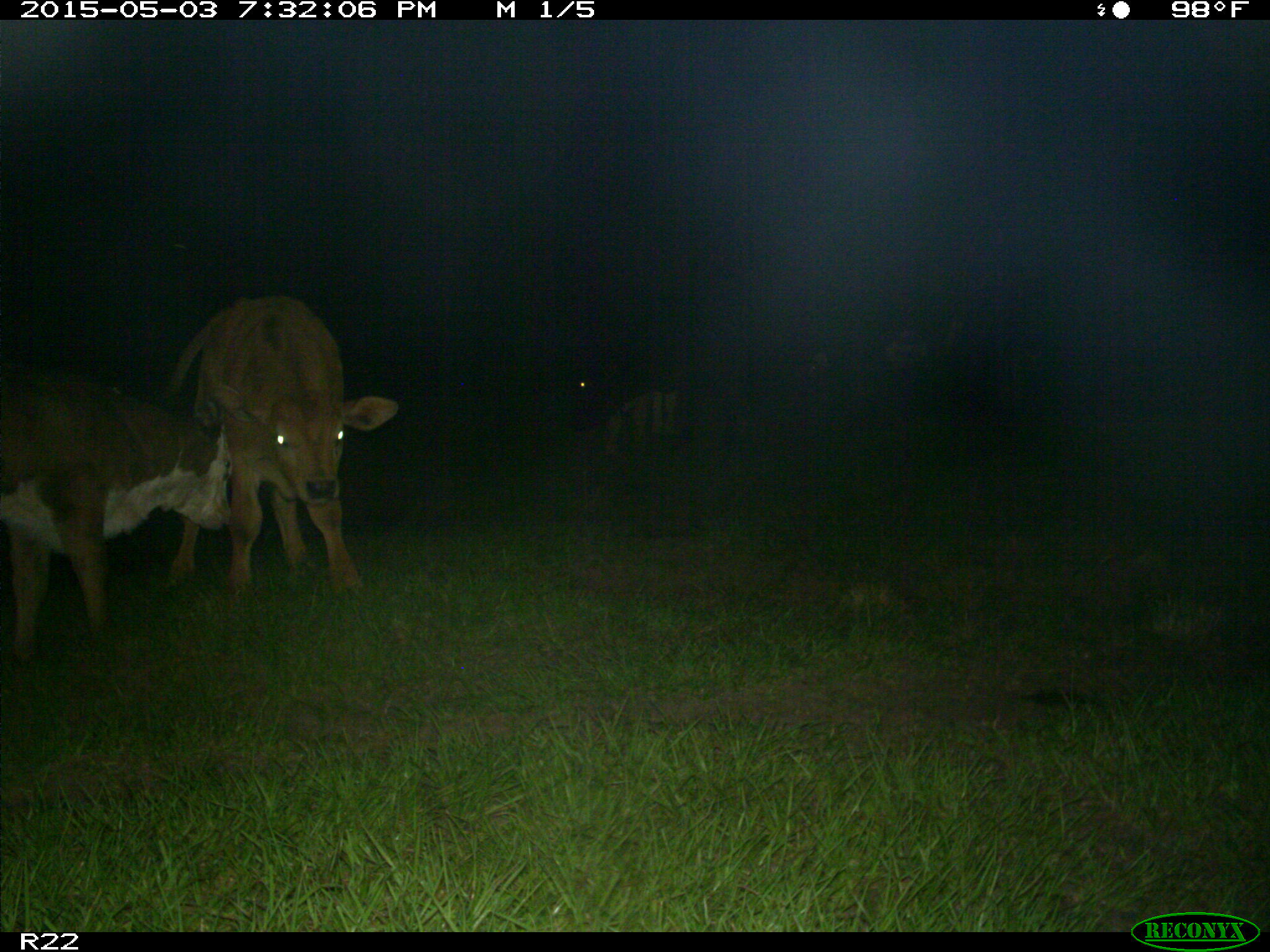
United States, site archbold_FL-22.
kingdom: Animalia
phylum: Chordata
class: Mammalia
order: Artiodactyla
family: Bovidae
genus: Bos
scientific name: Bos taurus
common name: domestic cow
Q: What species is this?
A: Bos taurus (domestic cow).